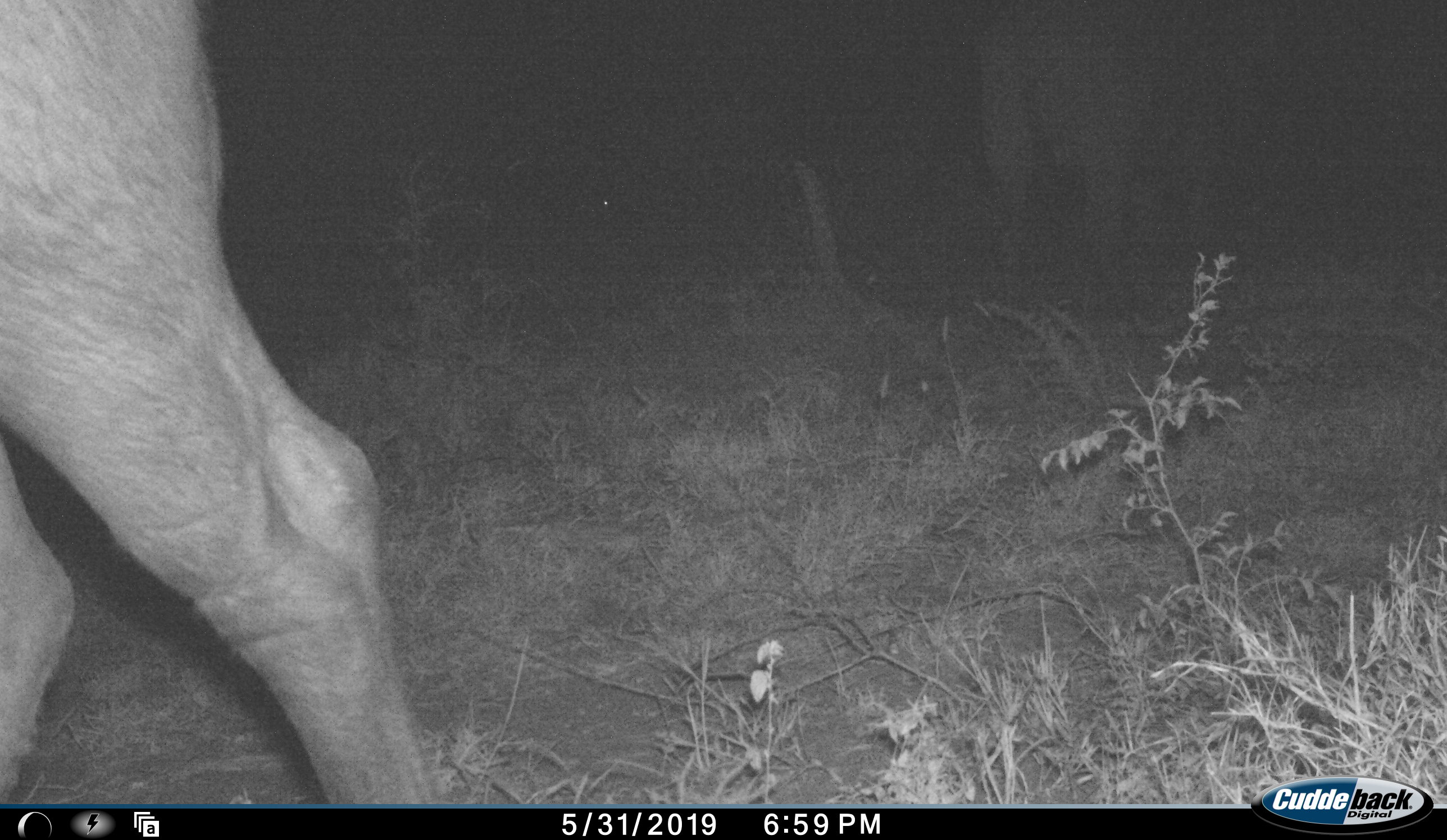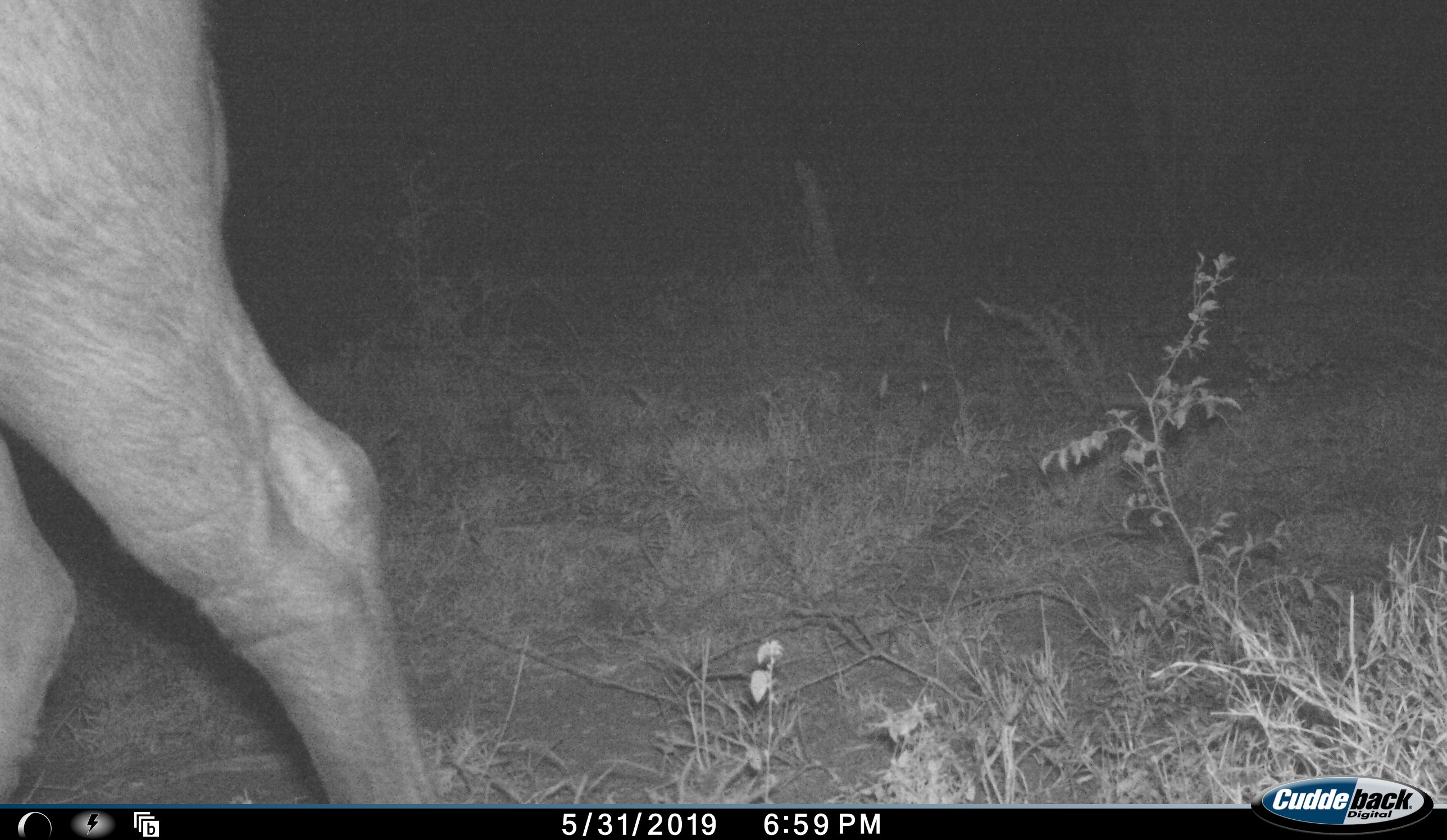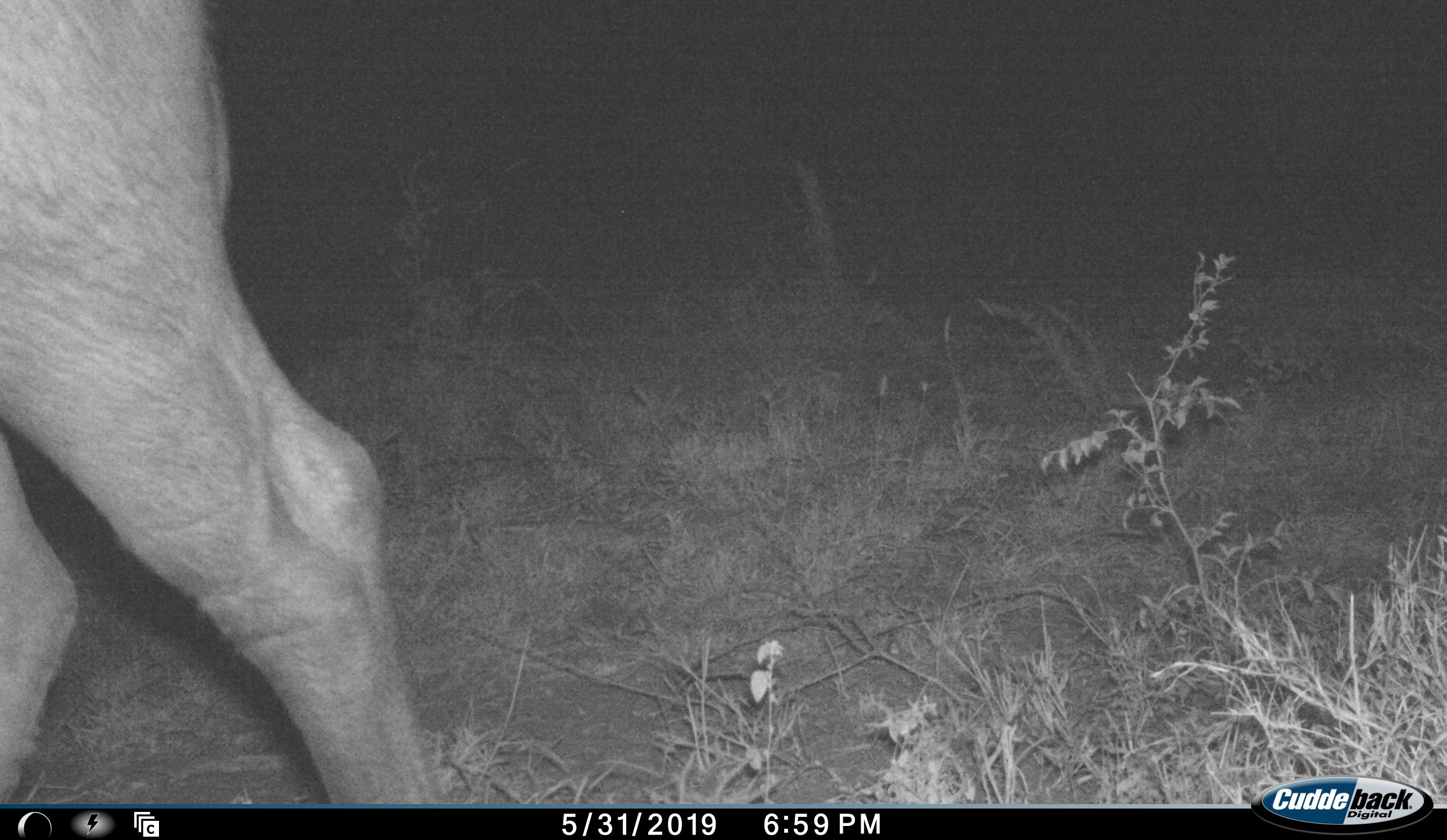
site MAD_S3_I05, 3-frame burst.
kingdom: Animalia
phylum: Chordata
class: Mammalia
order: Artiodactyla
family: Bovidae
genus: Syncerus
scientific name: Syncerus caffer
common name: african buffalo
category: buffalo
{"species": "buffalo (african buffalo) (Syncerus caffer)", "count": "2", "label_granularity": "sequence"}